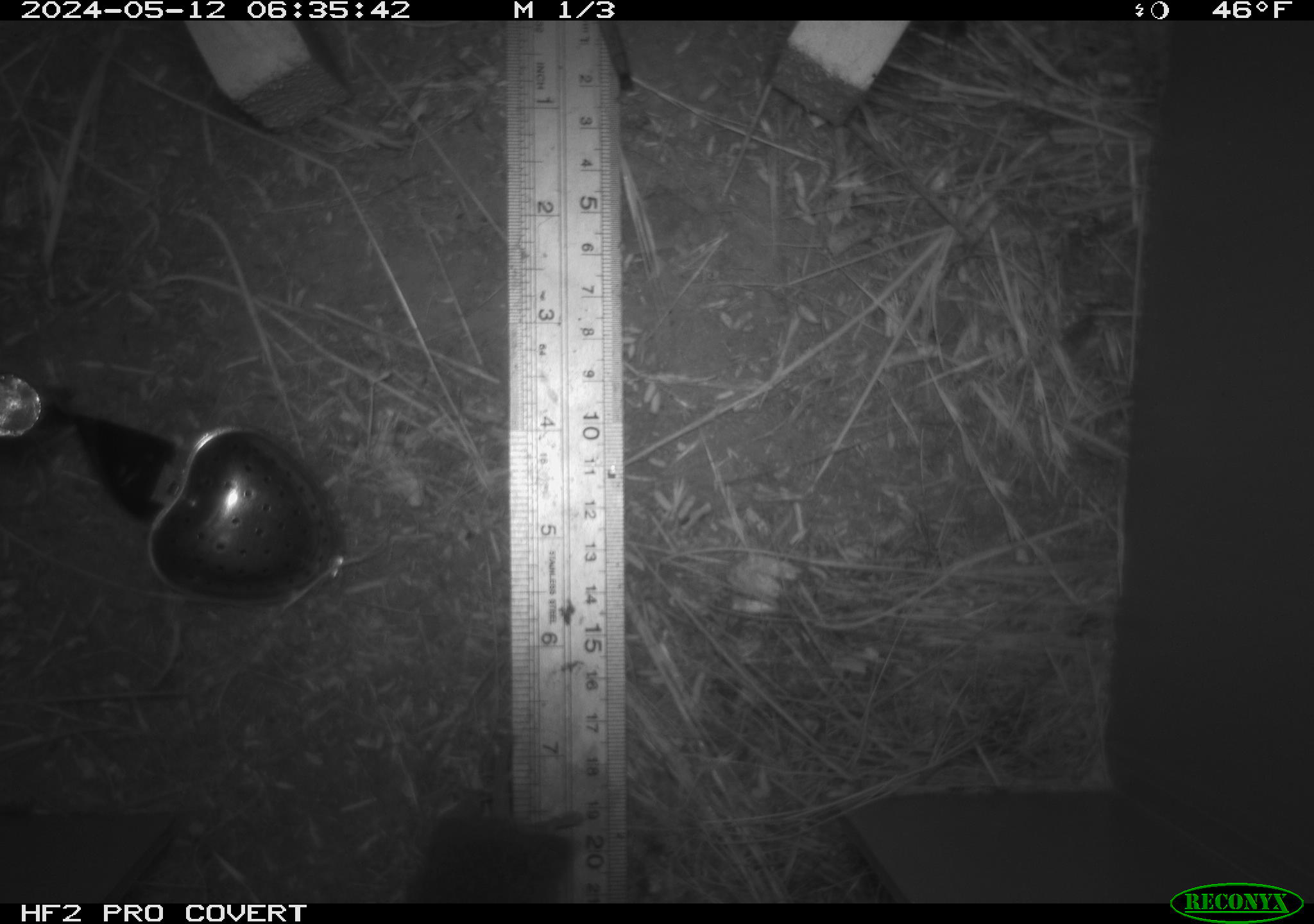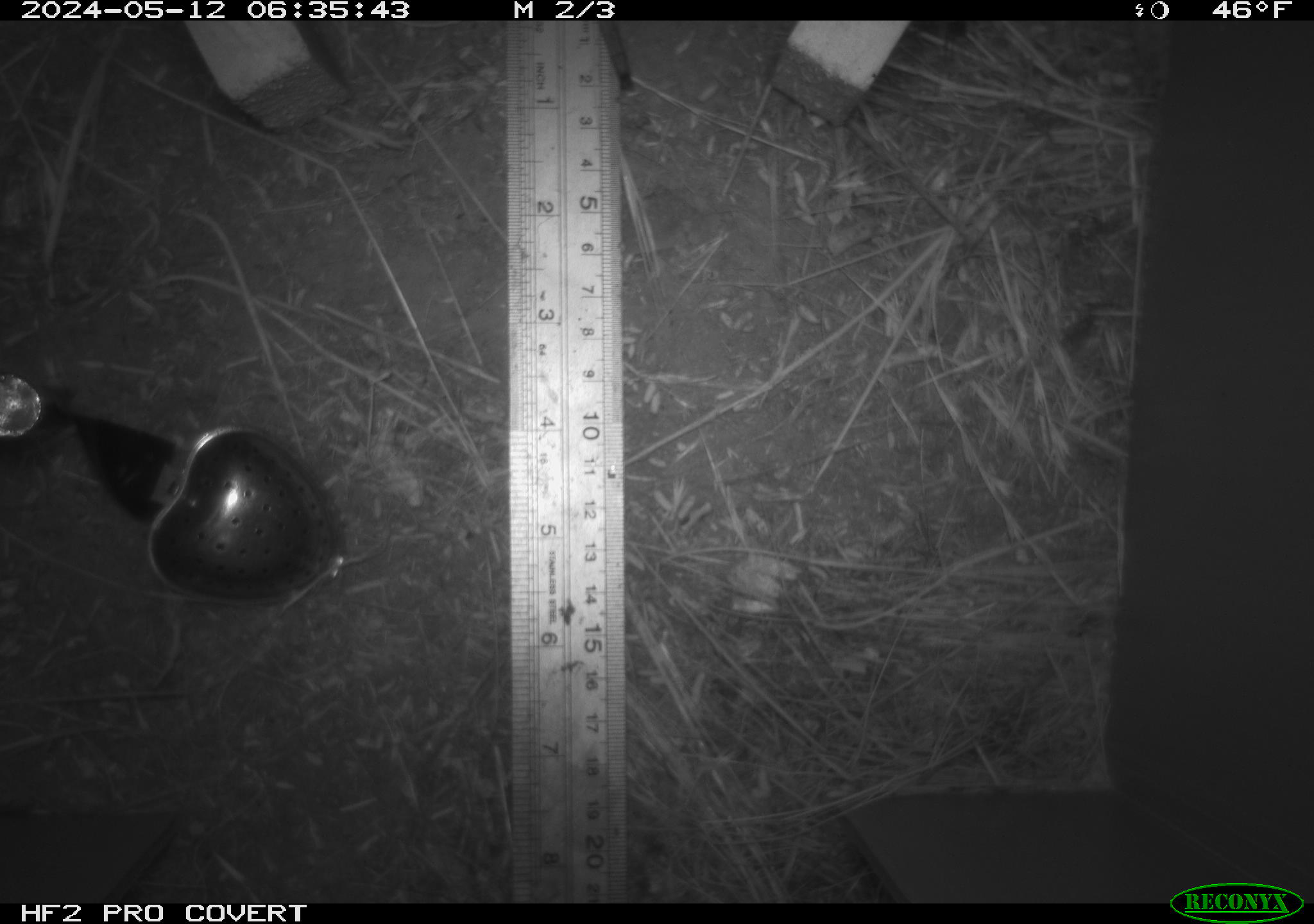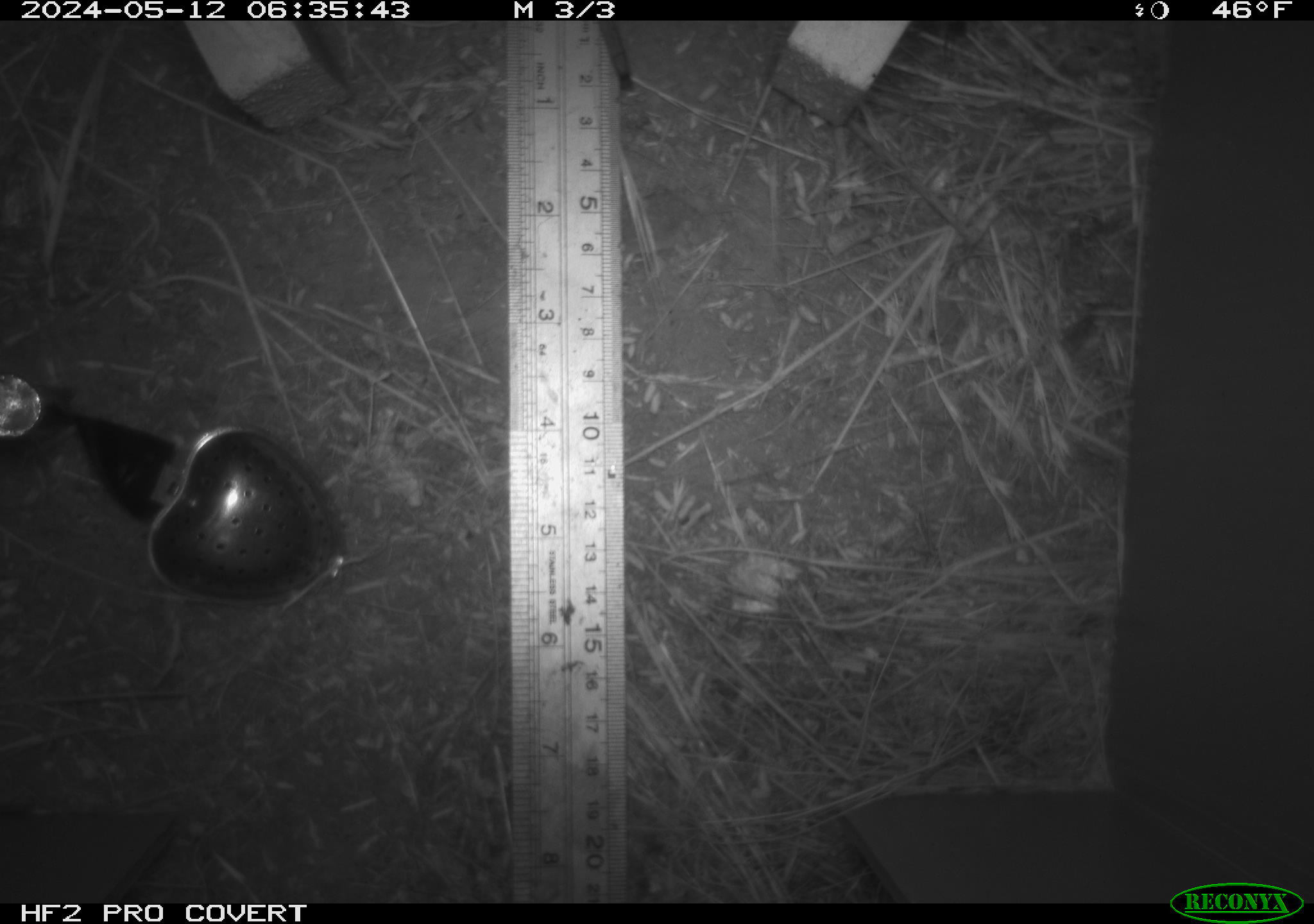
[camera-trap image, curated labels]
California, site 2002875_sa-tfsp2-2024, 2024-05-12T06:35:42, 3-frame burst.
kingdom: Animalia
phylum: Chordata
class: Mammalia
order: Rodentia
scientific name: Rodentia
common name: rodent